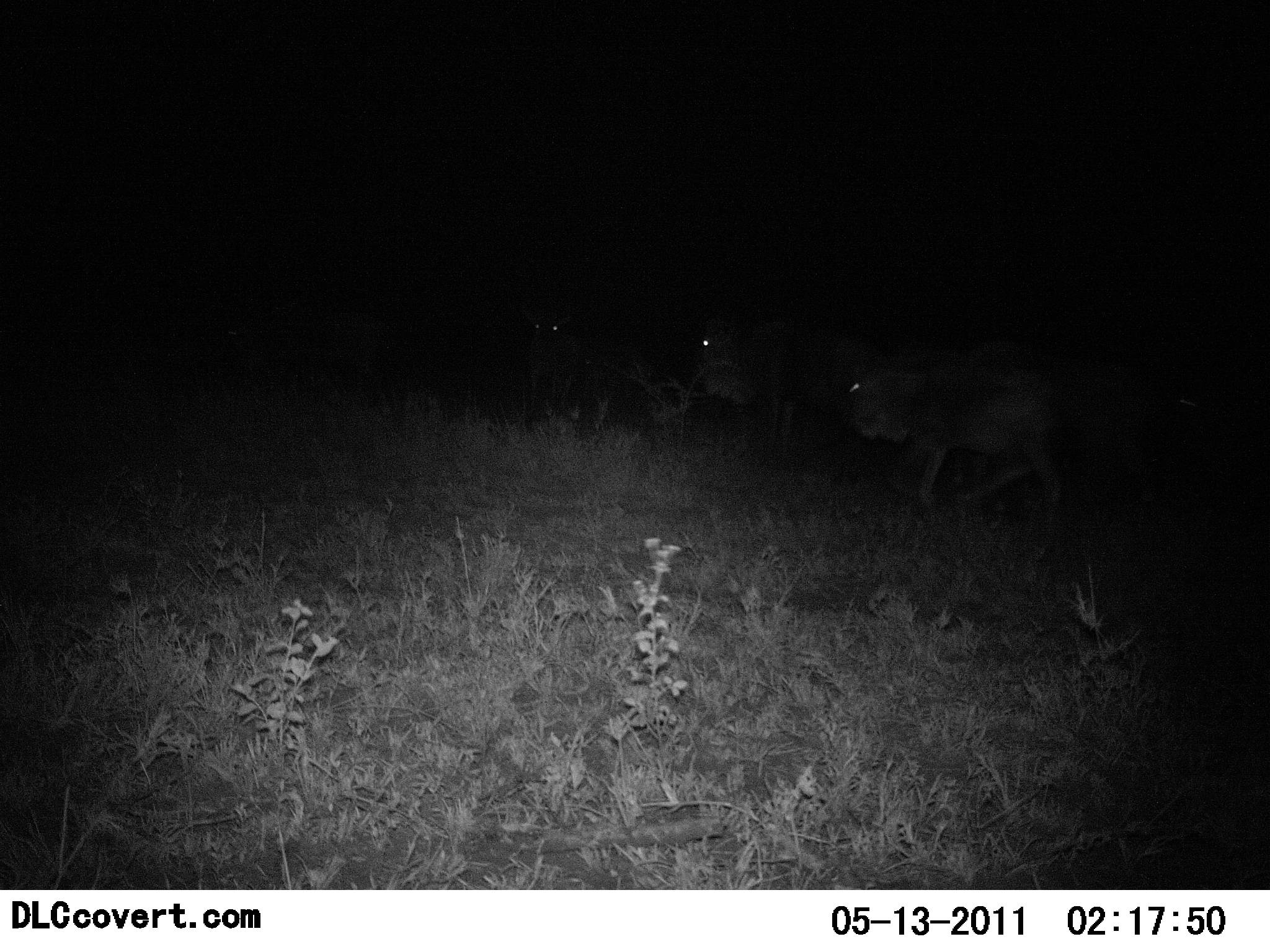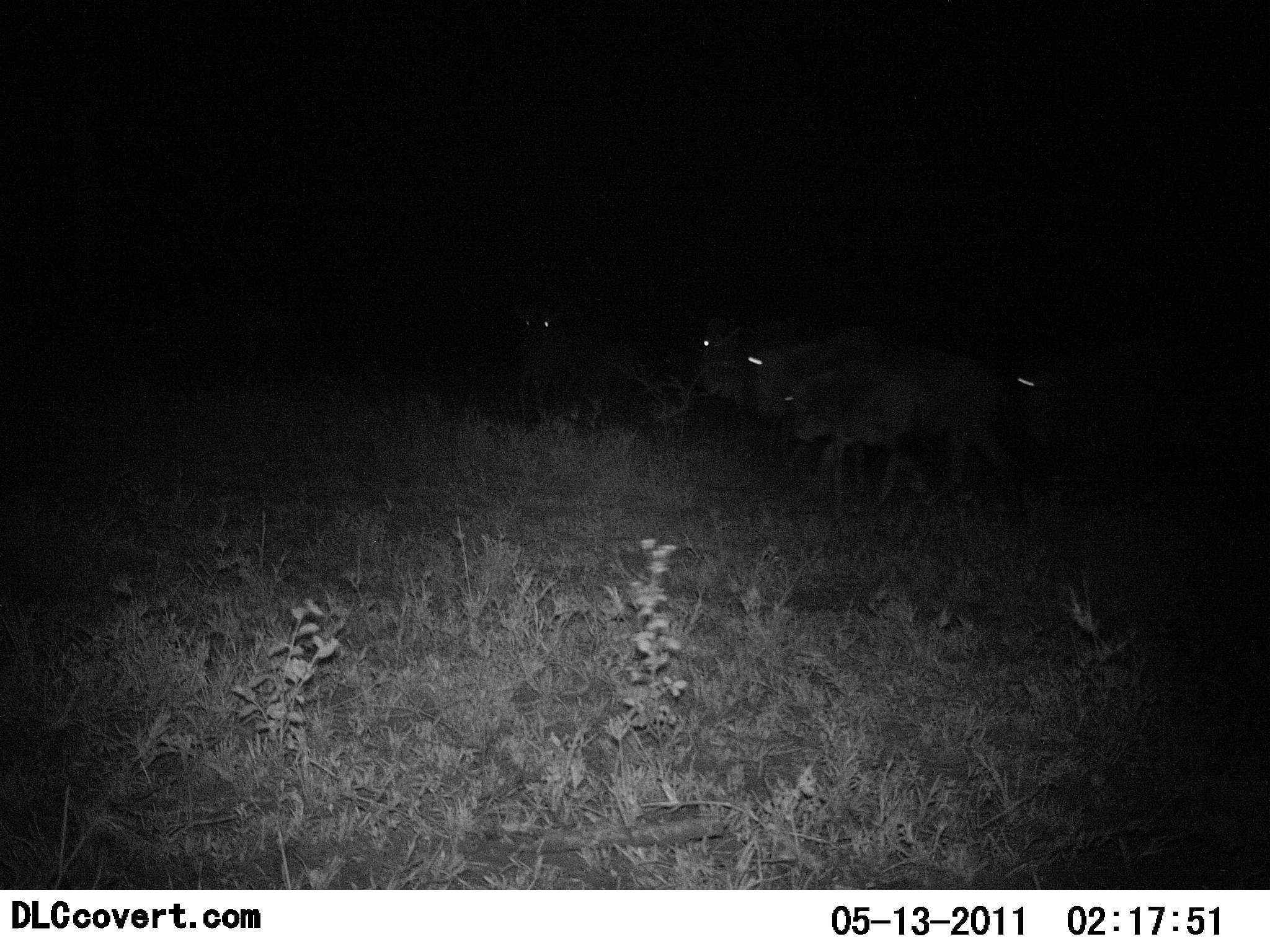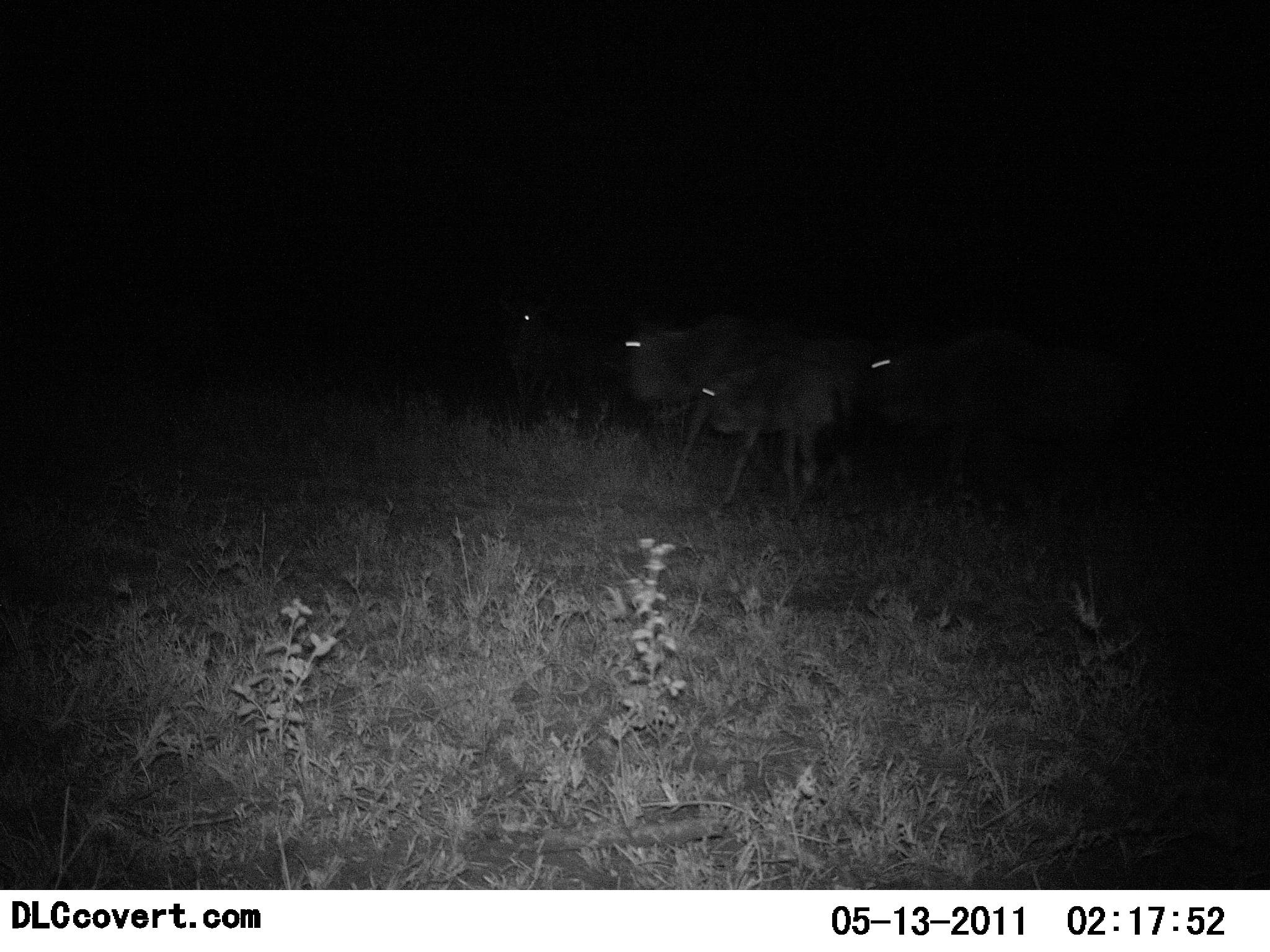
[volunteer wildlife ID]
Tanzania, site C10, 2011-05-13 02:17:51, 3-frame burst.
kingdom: Animalia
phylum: Chordata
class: Mammalia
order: Artiodactyla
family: Bovidae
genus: Connochaetes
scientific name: Connochaetes taurinus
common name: blue wildebeest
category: wildebeest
Wildebeest (blue wildebeest) (Connochaetes taurinus), count 4. Behavior (volunteer vote fractions): standing 18%, resting 0%, moving 82%, interacting 0%. Young present (vote fraction): 0%. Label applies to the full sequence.